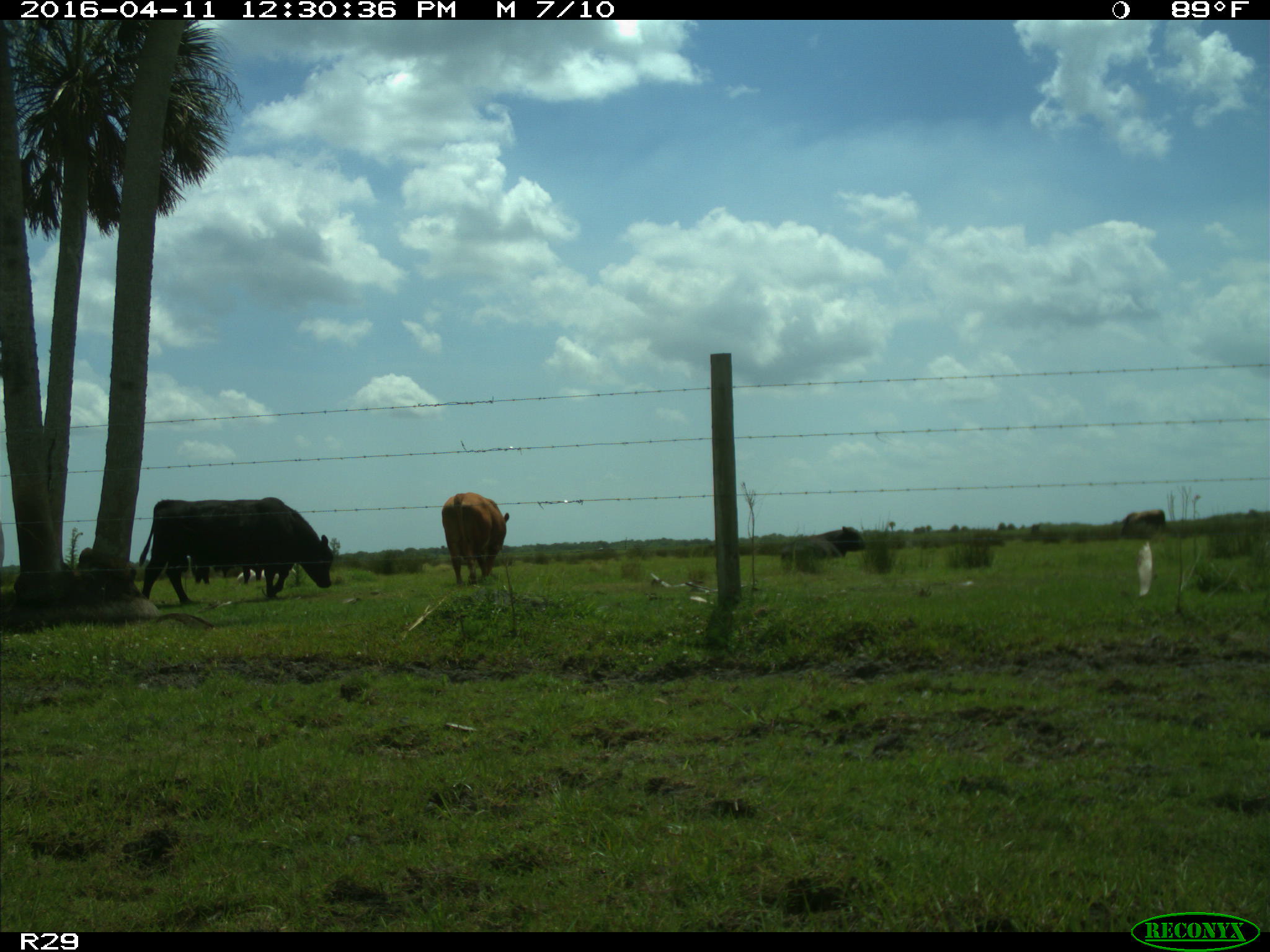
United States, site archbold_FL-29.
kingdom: Animalia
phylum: Chordata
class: Mammalia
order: Artiodactyla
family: Bovidae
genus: Bos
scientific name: Bos taurus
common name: domestic cow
Bos taurus (domestic cow).